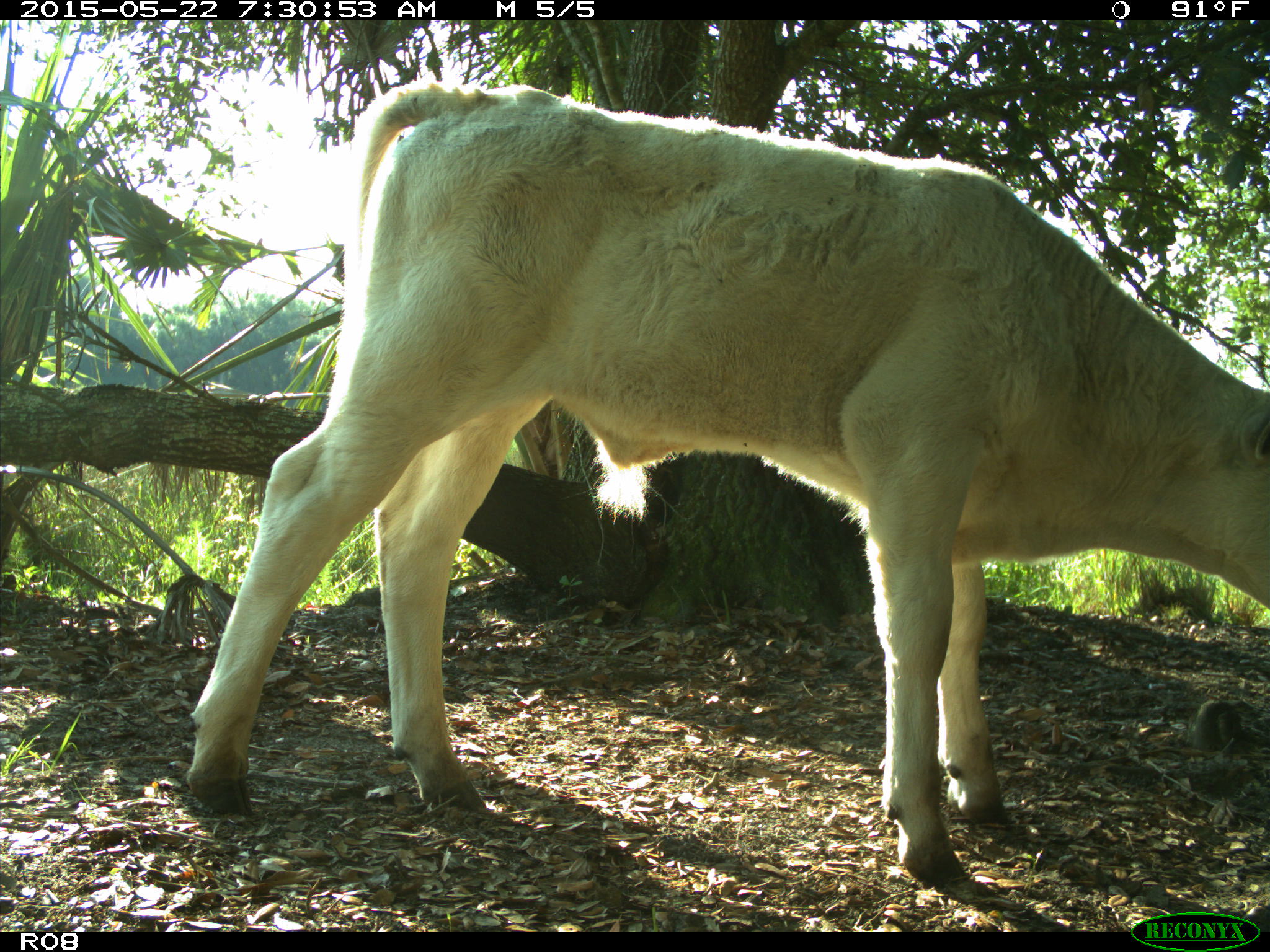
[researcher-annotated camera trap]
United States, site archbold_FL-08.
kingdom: Animalia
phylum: Chordata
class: Mammalia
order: Artiodactyla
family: Bovidae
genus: Bos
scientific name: Bos taurus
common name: domestic cow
Bos taurus (domestic cow).